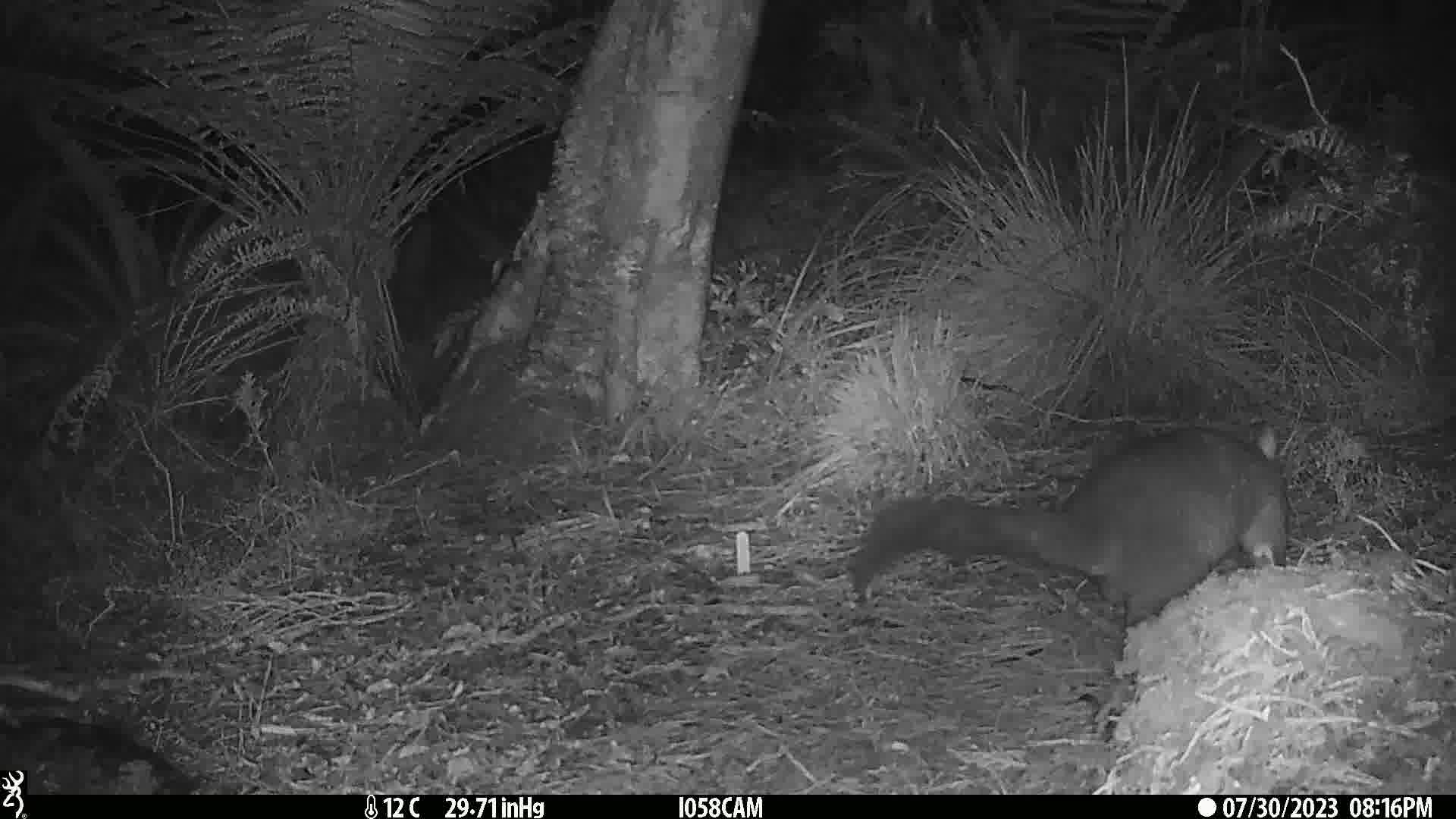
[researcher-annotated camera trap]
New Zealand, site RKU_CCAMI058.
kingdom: Animalia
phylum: Chordata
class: Mammalia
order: Diprotodontia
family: Phalangeridae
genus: Trichosurus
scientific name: Trichosurus vulpecula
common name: common brushtail possum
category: possum